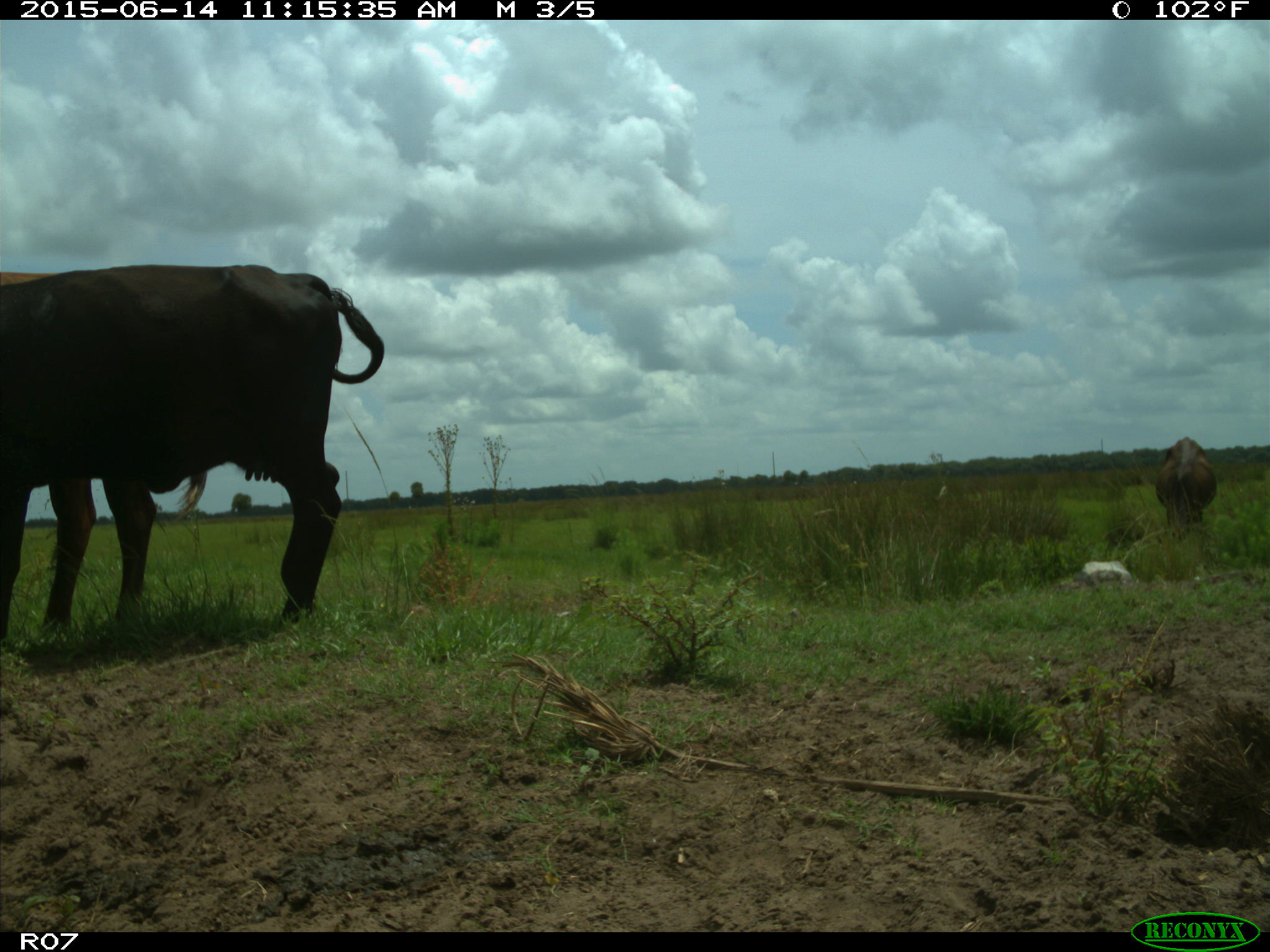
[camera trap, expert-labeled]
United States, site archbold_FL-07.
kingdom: Animalia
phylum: Chordata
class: Mammalia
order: Artiodactyla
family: Bovidae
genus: Bos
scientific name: Bos taurus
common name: domestic cow